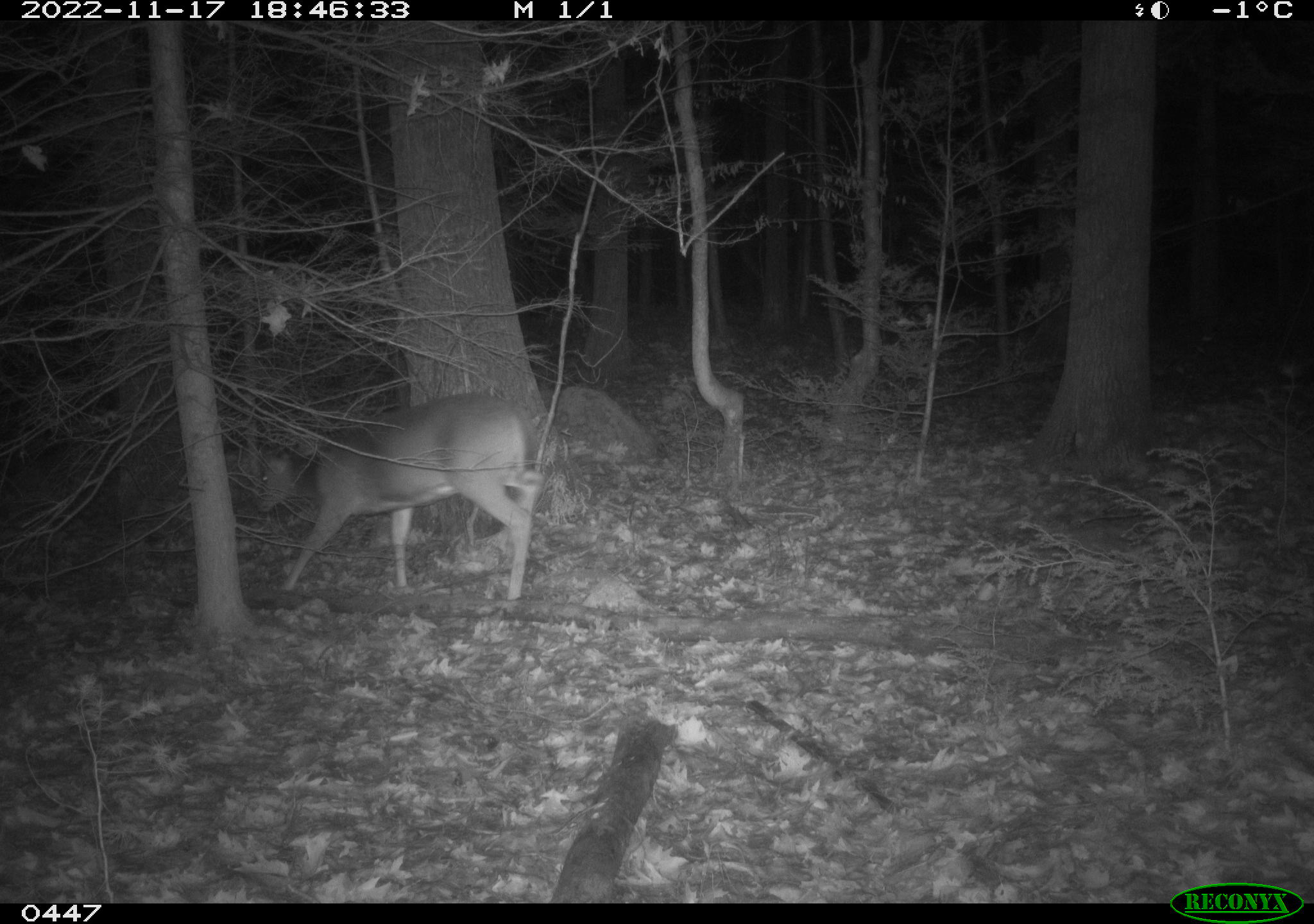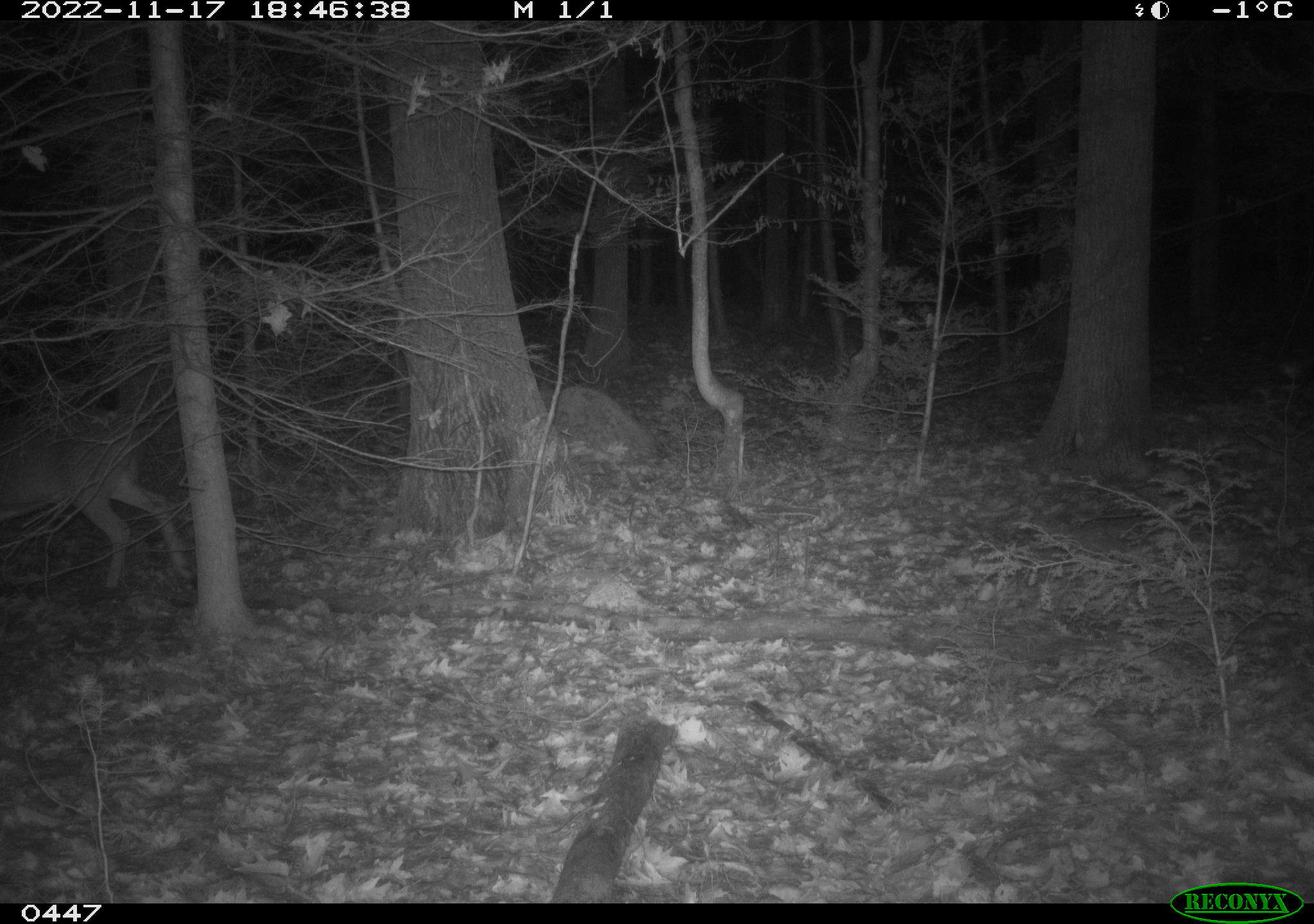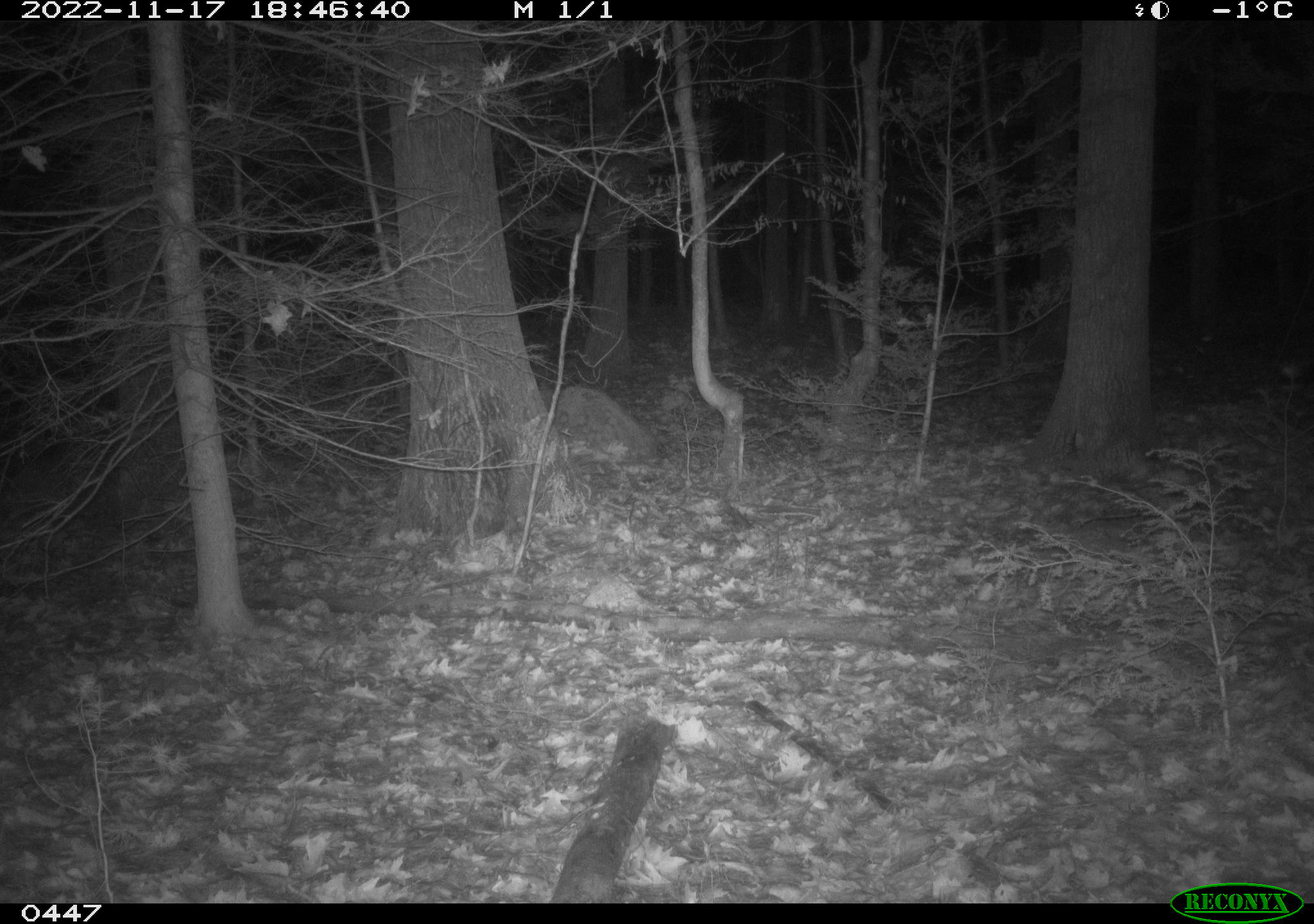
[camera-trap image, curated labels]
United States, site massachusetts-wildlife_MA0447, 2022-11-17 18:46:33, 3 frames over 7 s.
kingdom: Animalia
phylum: Chordata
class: Mammalia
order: Artiodactyla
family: Cervidae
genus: Odocoileus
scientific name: Odocoileus virginianus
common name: white-tailed deer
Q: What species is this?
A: White-tailed deer (Odocoileus virginianus).